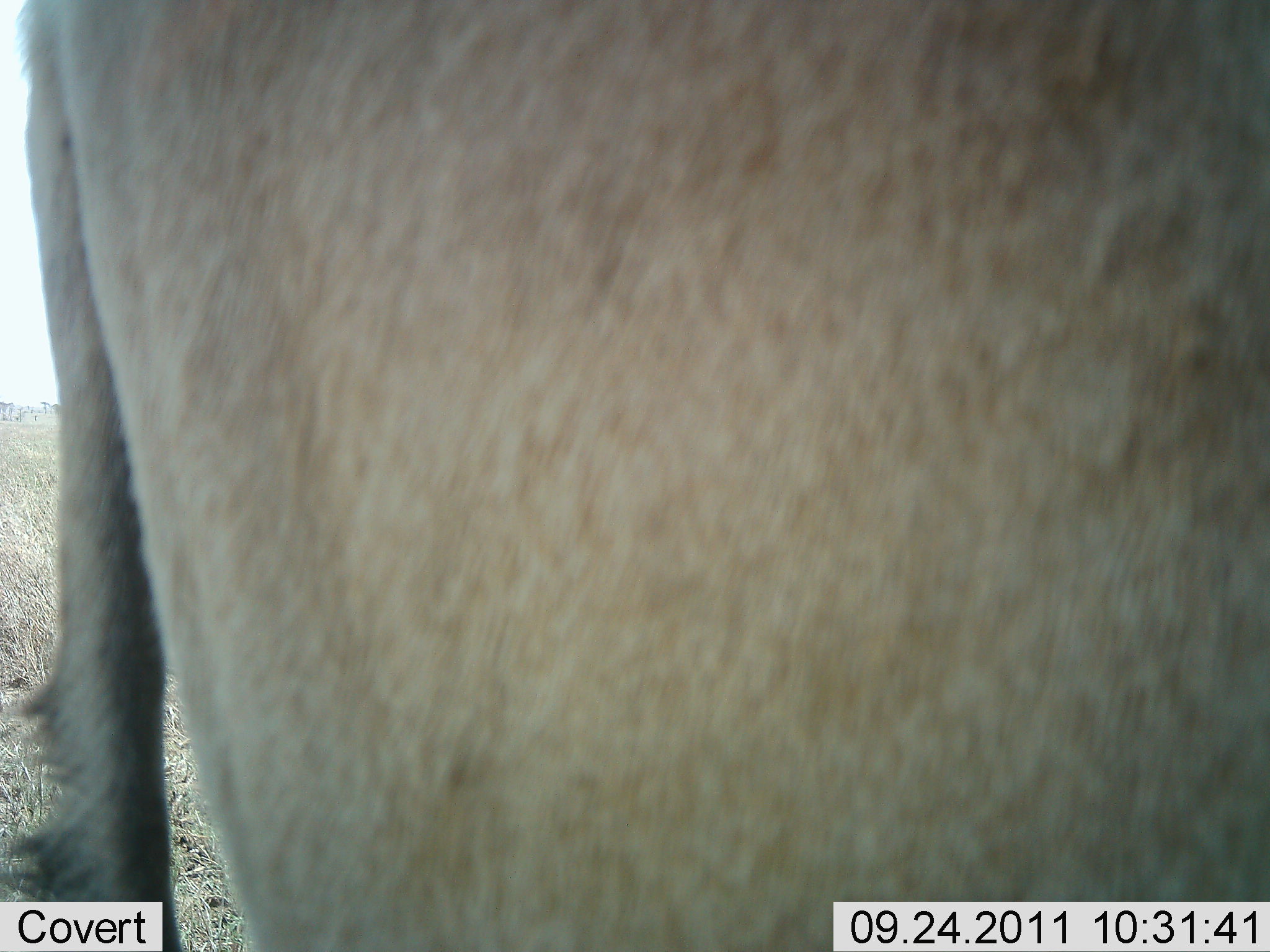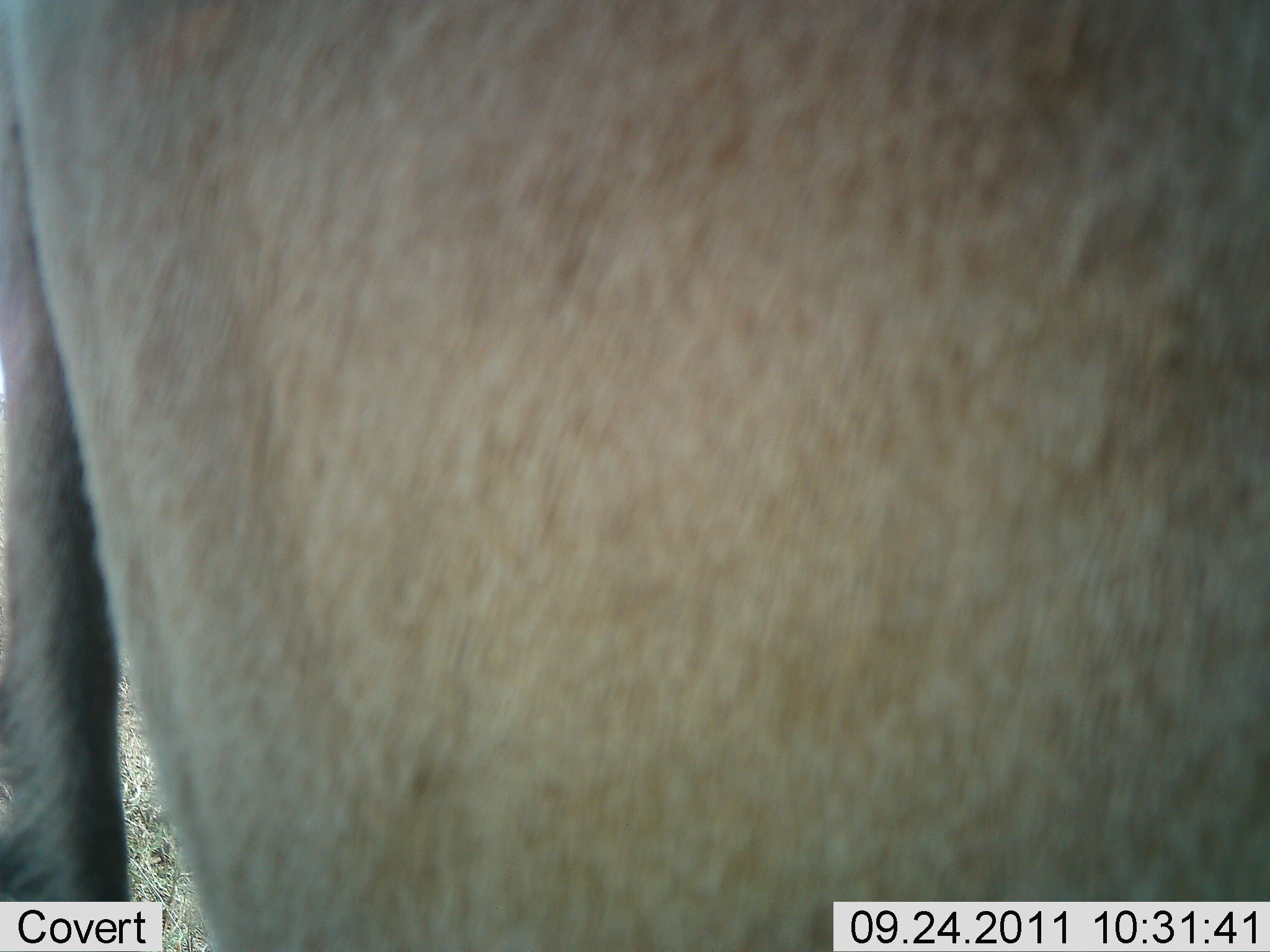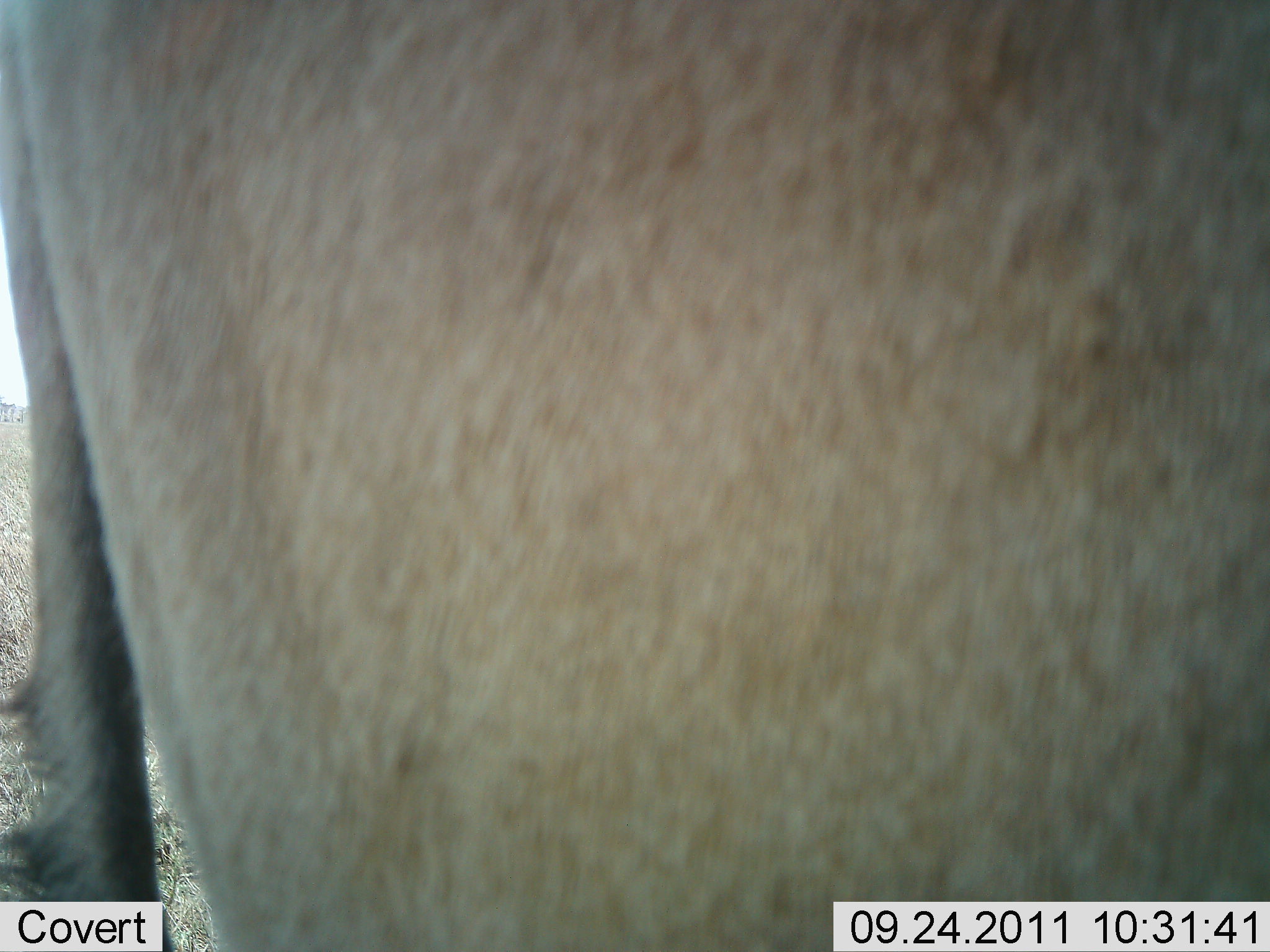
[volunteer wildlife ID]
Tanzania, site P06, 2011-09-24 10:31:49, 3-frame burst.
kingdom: Animalia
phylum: Chordata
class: Mammalia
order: Artiodactyla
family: Bovidae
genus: Connochaetes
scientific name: Connochaetes taurinus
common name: blue wildebeest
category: wildebeest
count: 1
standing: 100%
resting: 0%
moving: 0%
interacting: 0%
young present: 0%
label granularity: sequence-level